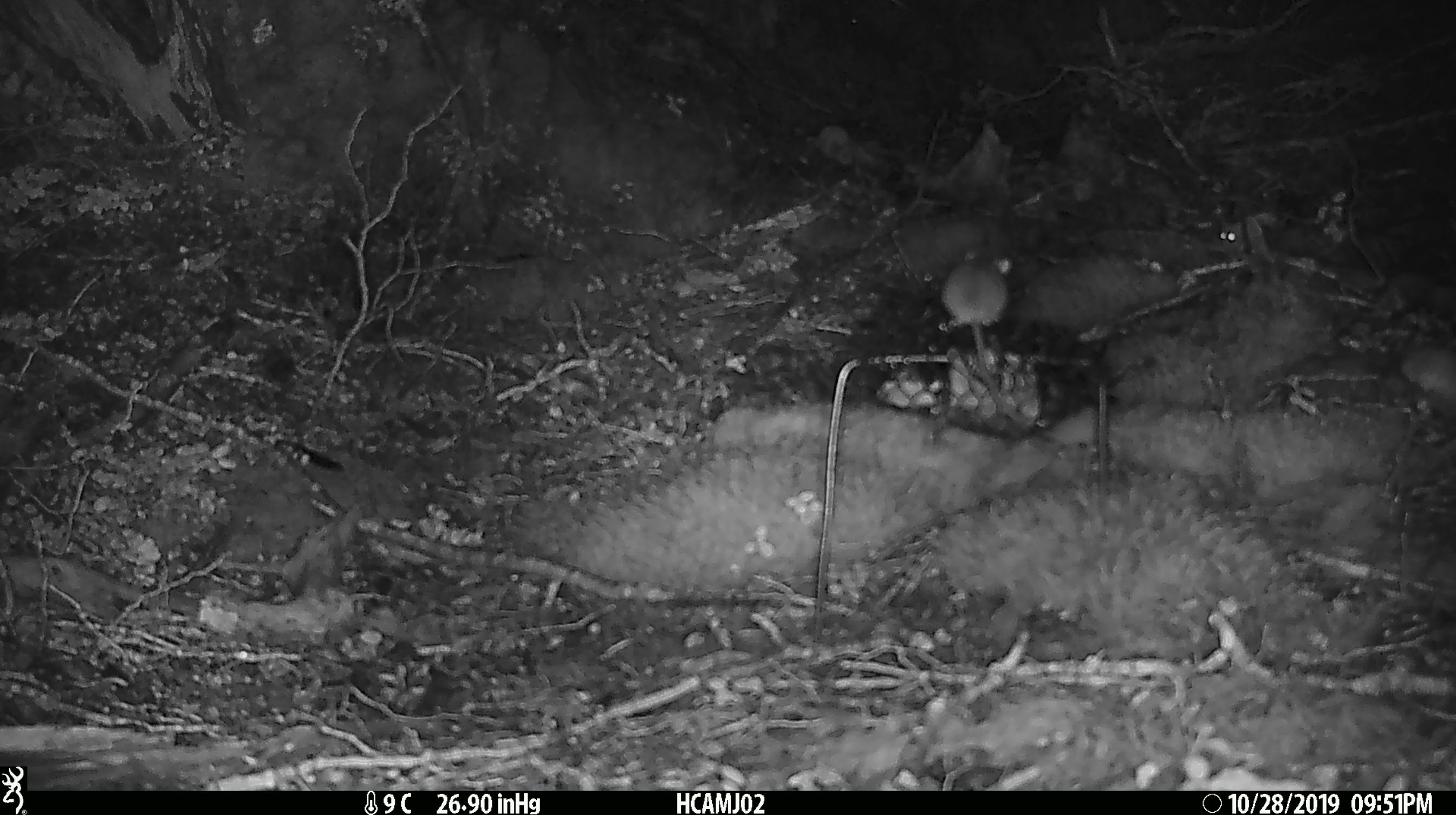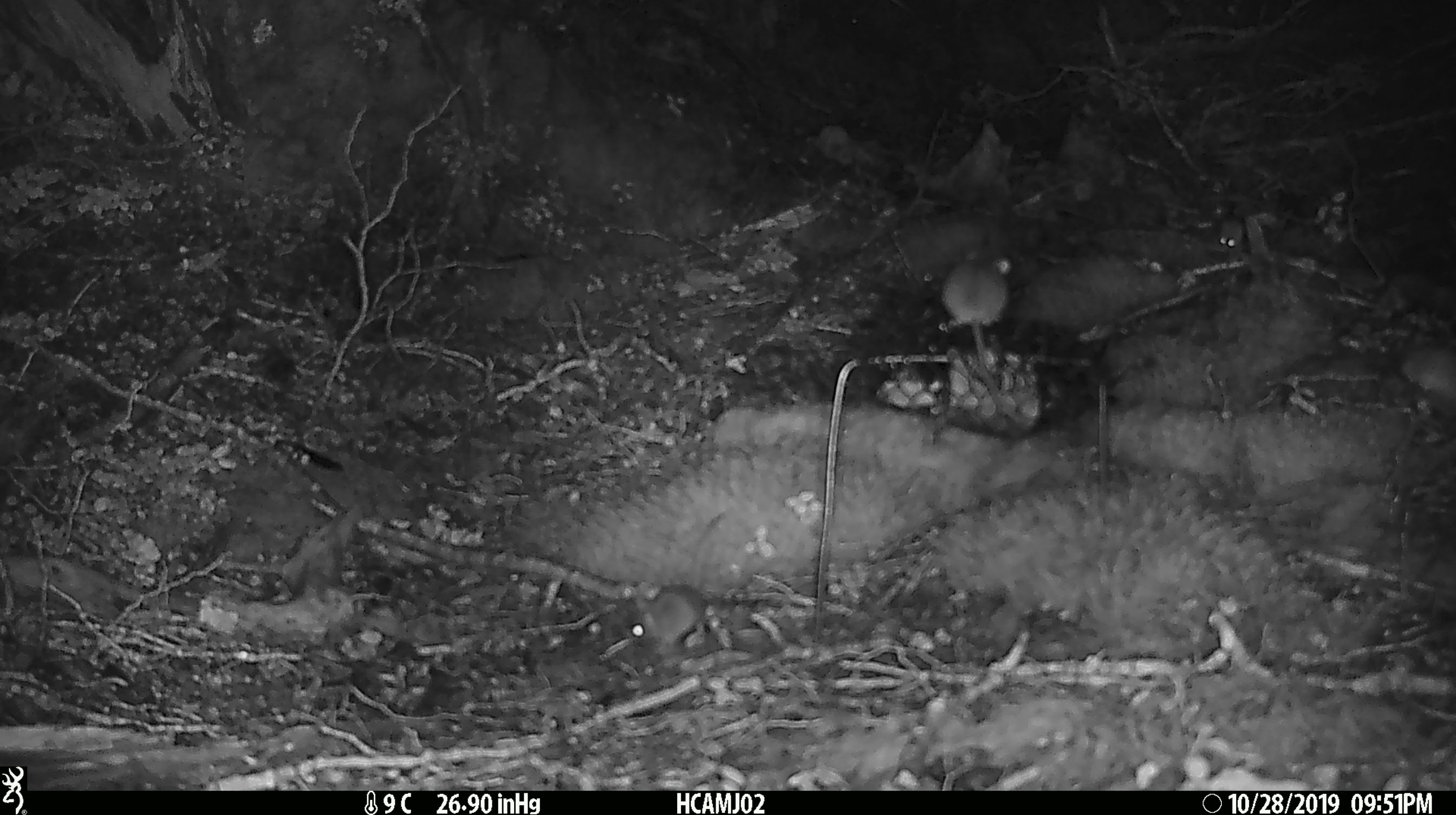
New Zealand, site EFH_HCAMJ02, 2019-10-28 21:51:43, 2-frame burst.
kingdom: Animalia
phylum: Chordata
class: Mammalia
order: Rodentia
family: Muridae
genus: Mus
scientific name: Mus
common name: mouse